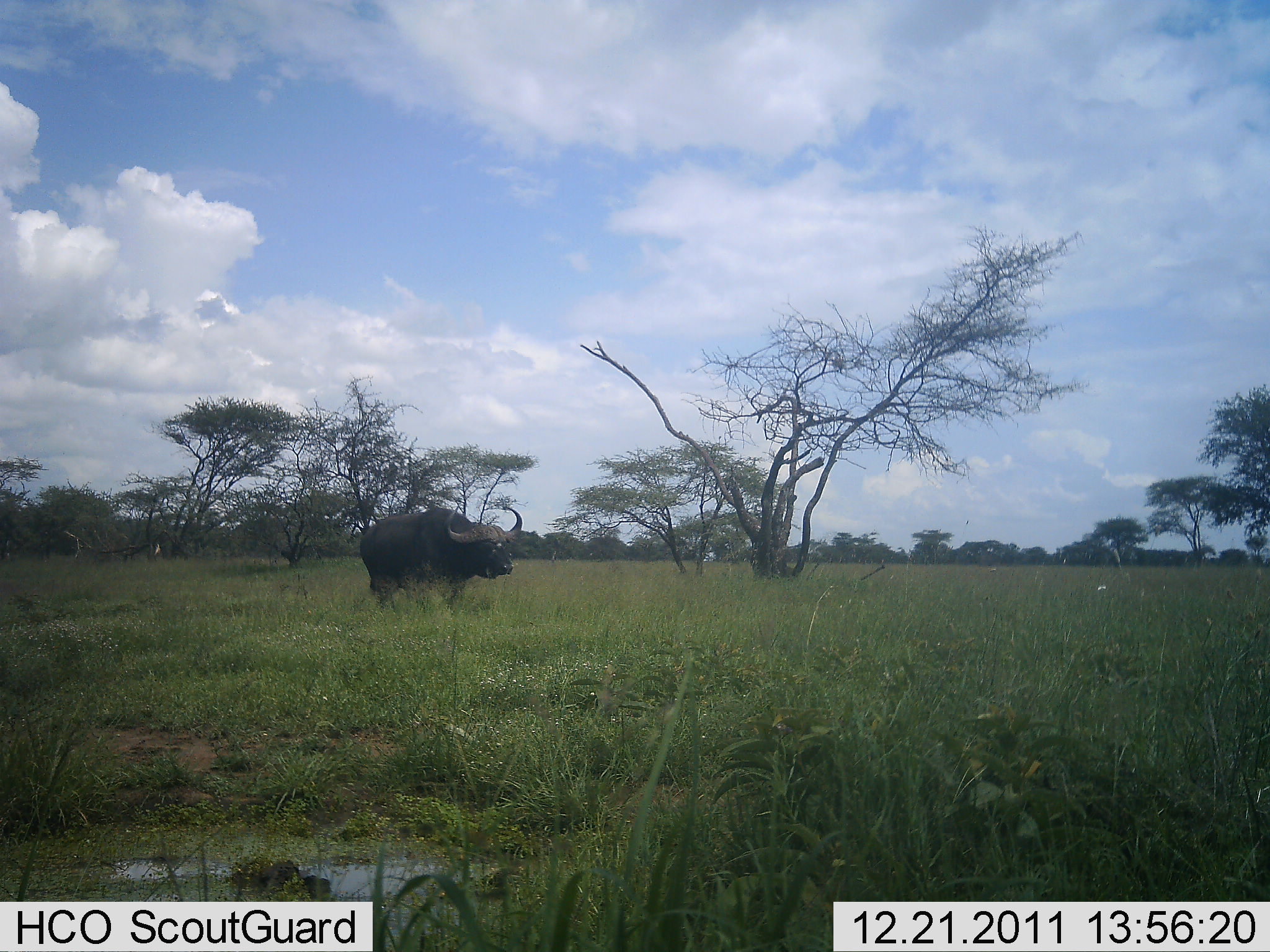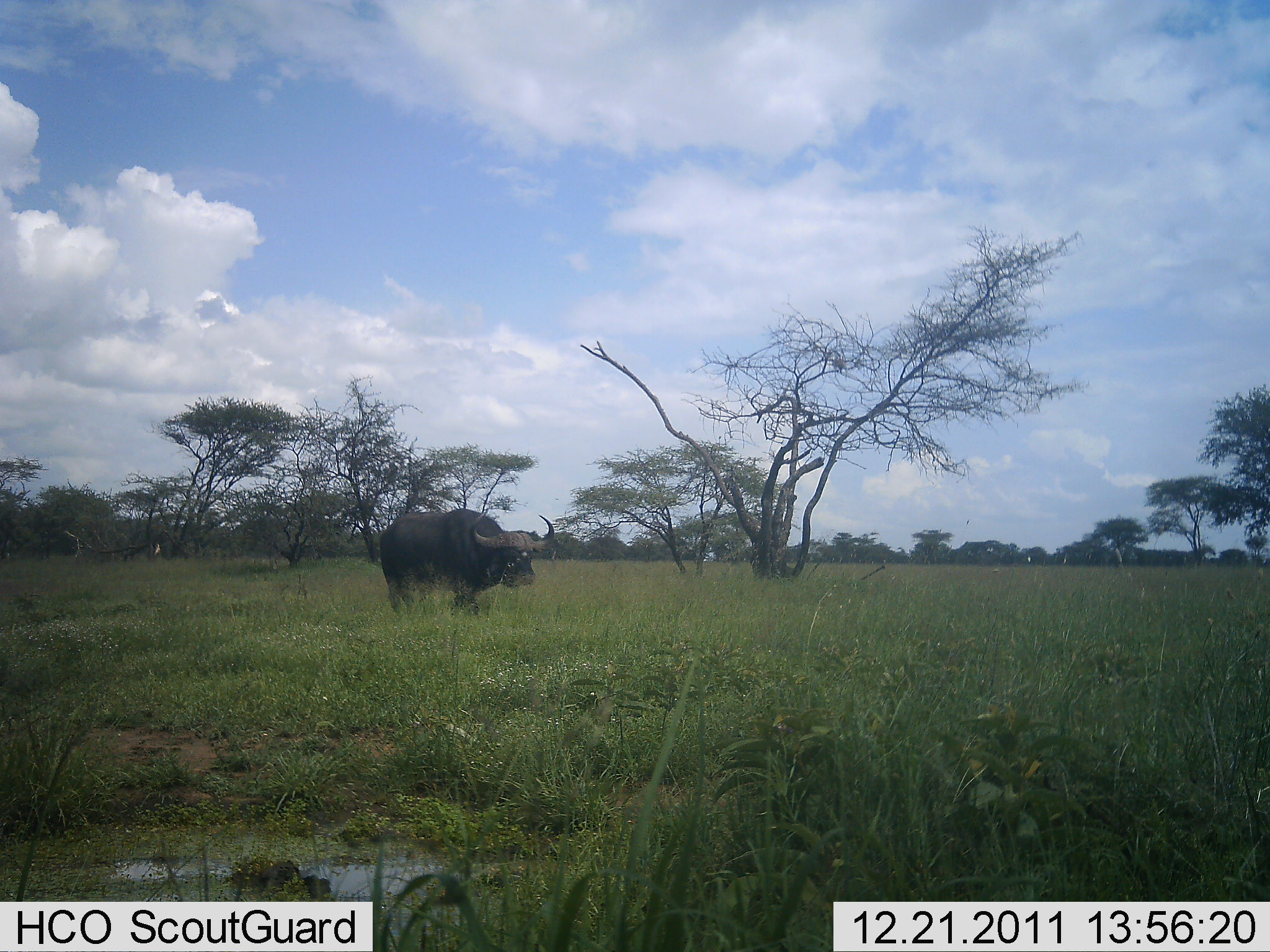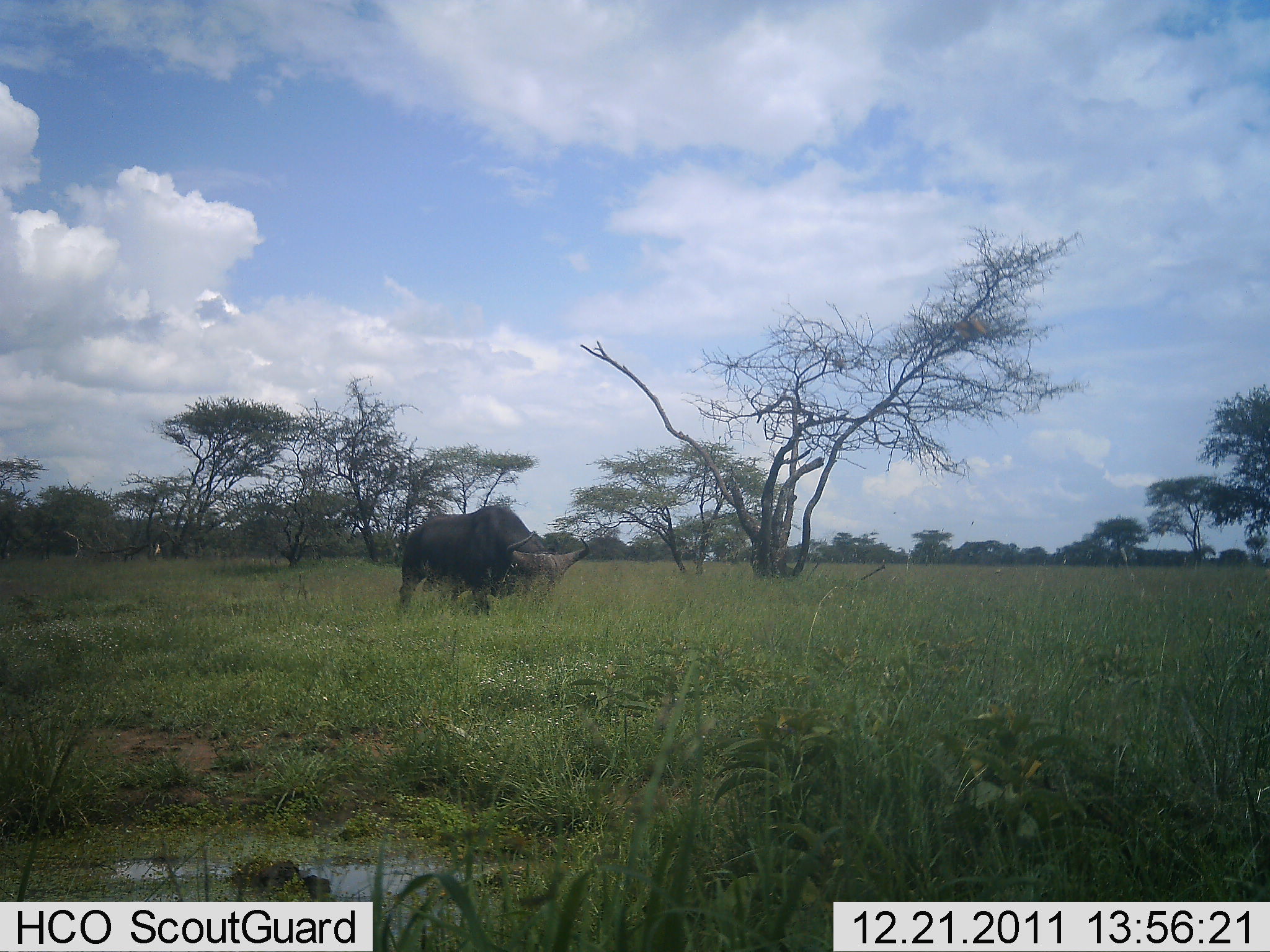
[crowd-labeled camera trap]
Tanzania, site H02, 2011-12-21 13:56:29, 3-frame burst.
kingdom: Animalia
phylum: Chordata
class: Mammalia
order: Artiodactyla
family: Bovidae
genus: Syncerus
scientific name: Syncerus caffer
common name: cape buffalo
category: buffalo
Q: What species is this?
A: Buffalo (cape buffalo) (Syncerus caffer).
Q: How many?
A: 1.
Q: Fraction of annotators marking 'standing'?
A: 21%.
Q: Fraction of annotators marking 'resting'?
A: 0%.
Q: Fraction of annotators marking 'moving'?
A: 71%.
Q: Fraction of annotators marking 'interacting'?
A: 0%.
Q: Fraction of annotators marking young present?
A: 0%.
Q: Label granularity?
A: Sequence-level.